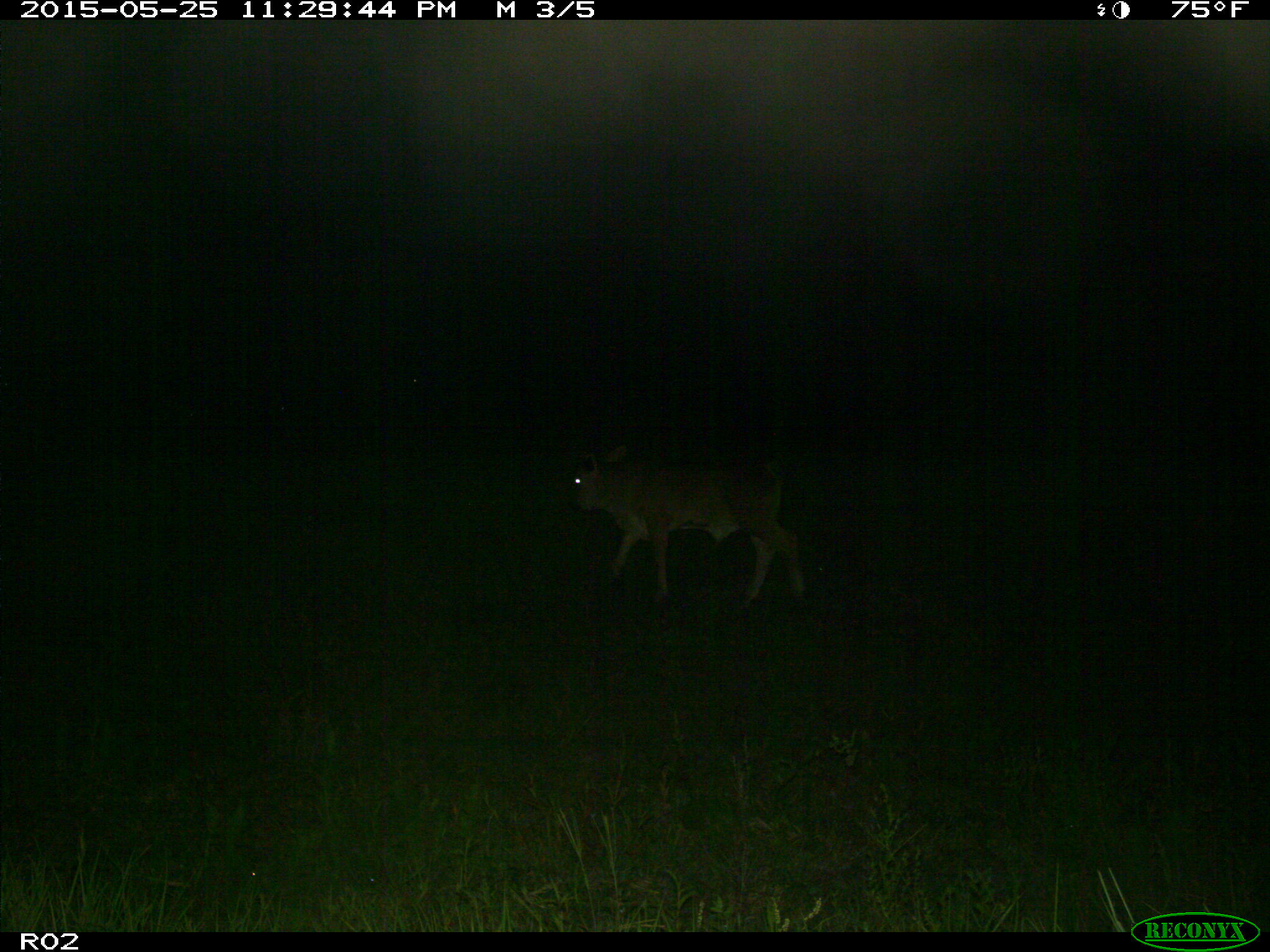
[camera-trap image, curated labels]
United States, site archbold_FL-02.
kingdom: Animalia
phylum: Chordata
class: Mammalia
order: Artiodactyla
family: Bovidae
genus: Bos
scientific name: Bos taurus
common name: domestic cow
Bos taurus (domestic cow).